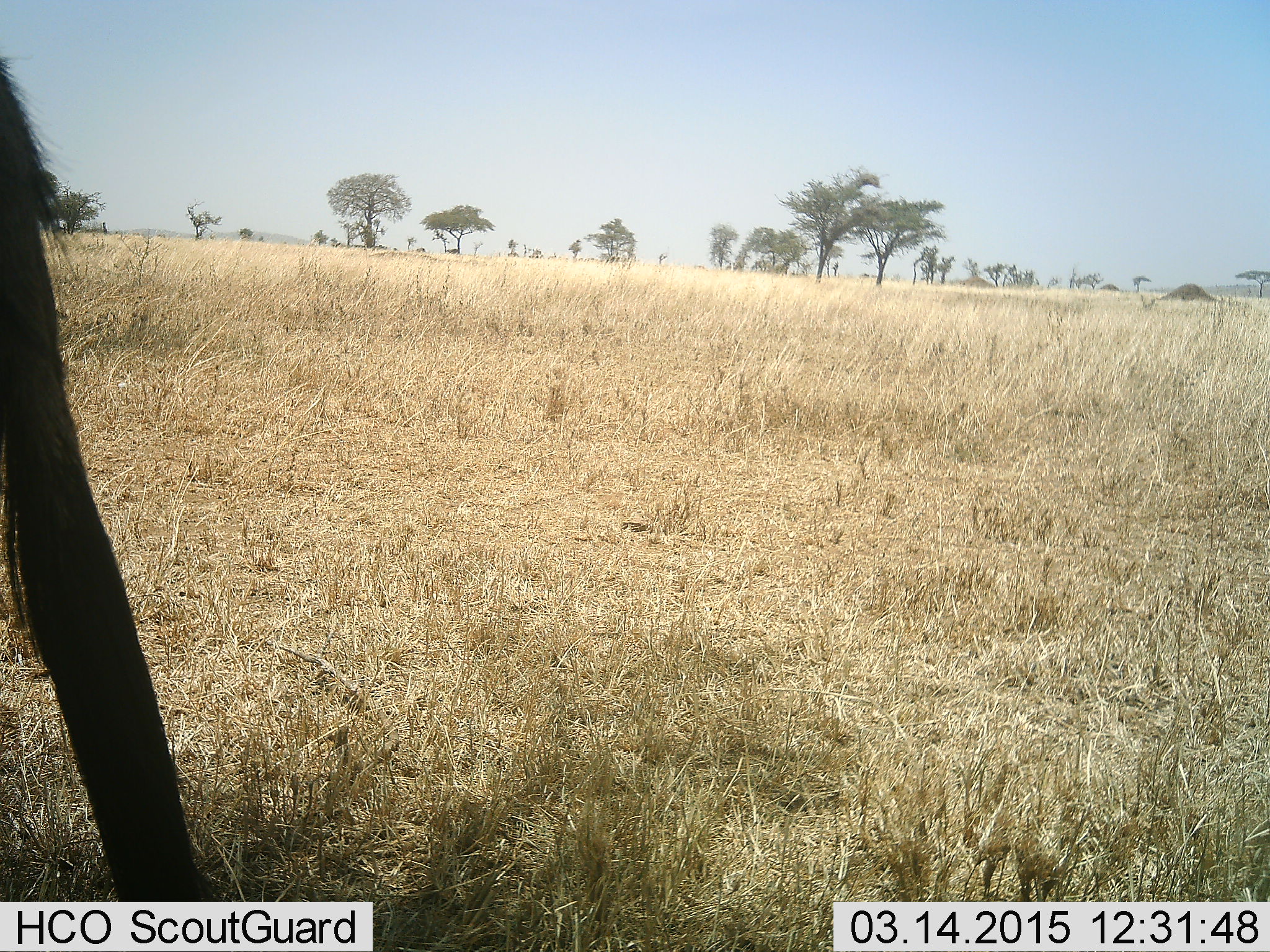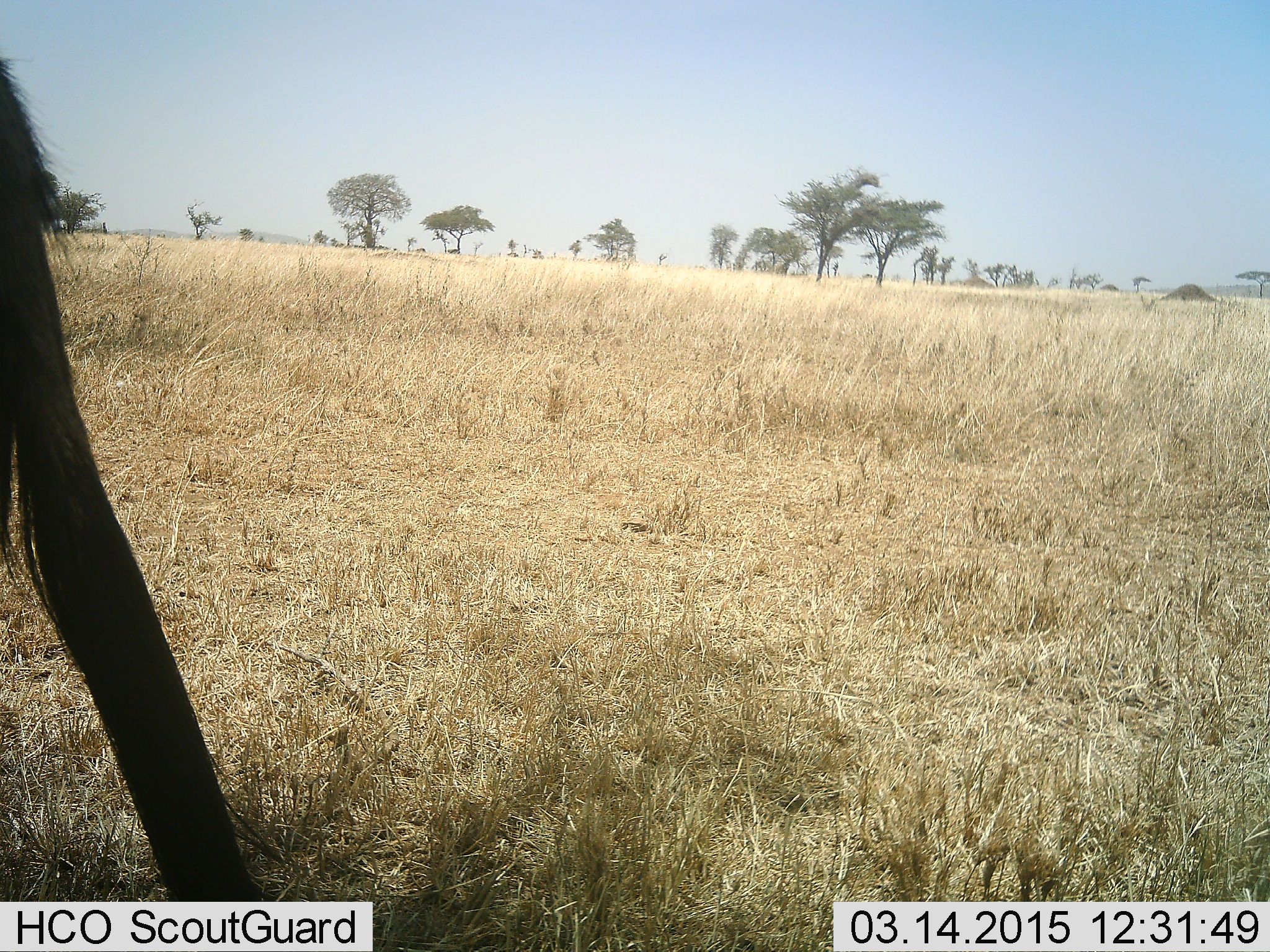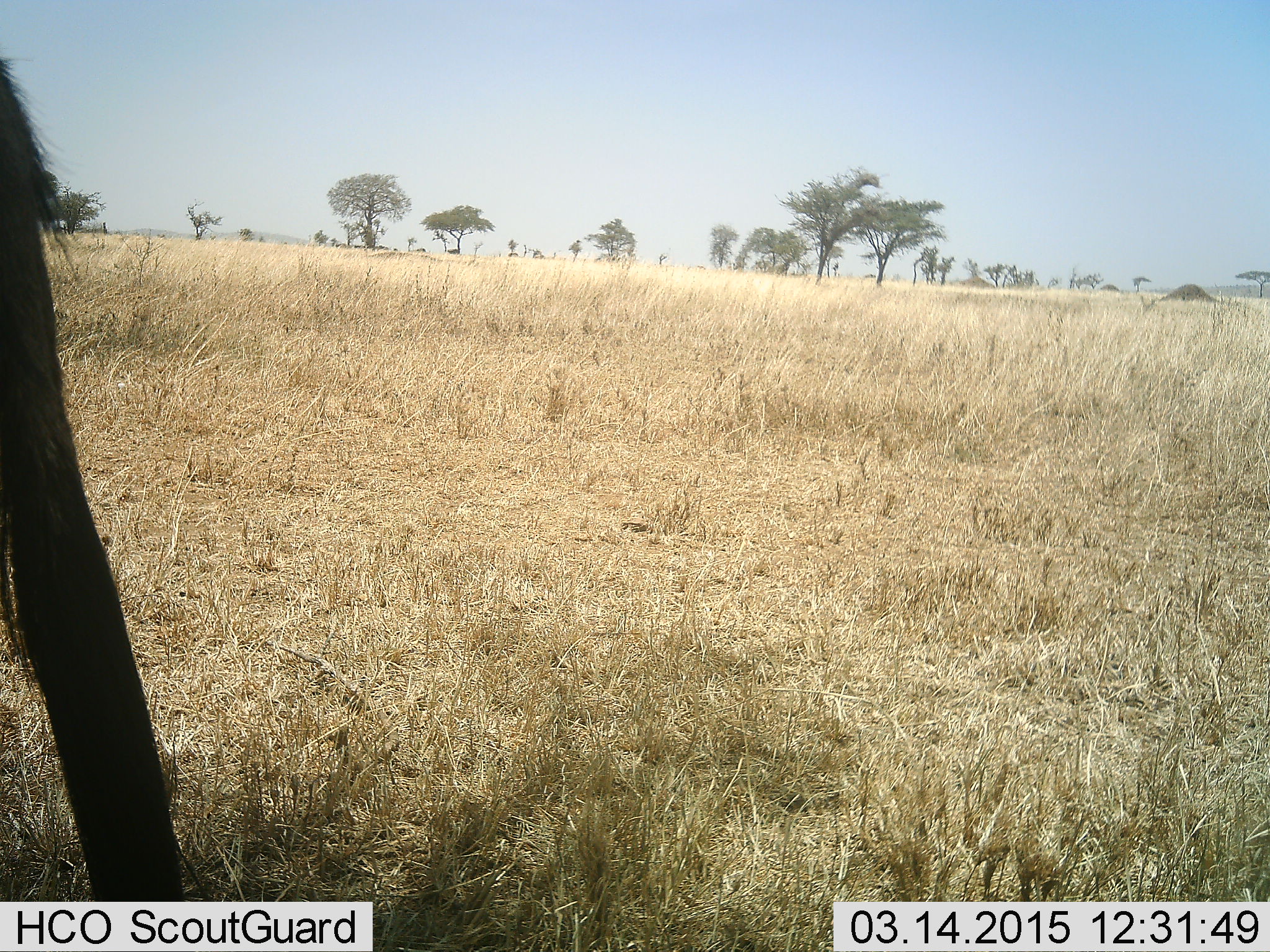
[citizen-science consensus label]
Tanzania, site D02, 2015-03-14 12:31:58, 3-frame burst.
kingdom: Animalia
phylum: Chordata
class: Mammalia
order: Artiodactyla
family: Bovidae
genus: Connochaetes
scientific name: Connochaetes taurinus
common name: blue wildebeest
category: wildebeest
Wildebeest (blue wildebeest) (Connochaetes taurinus), count 1. Behavior (volunteer vote fractions): standing 100%, resting 0%, moving 0%, interacting 0%. Young present (vote fraction): 0%. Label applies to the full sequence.